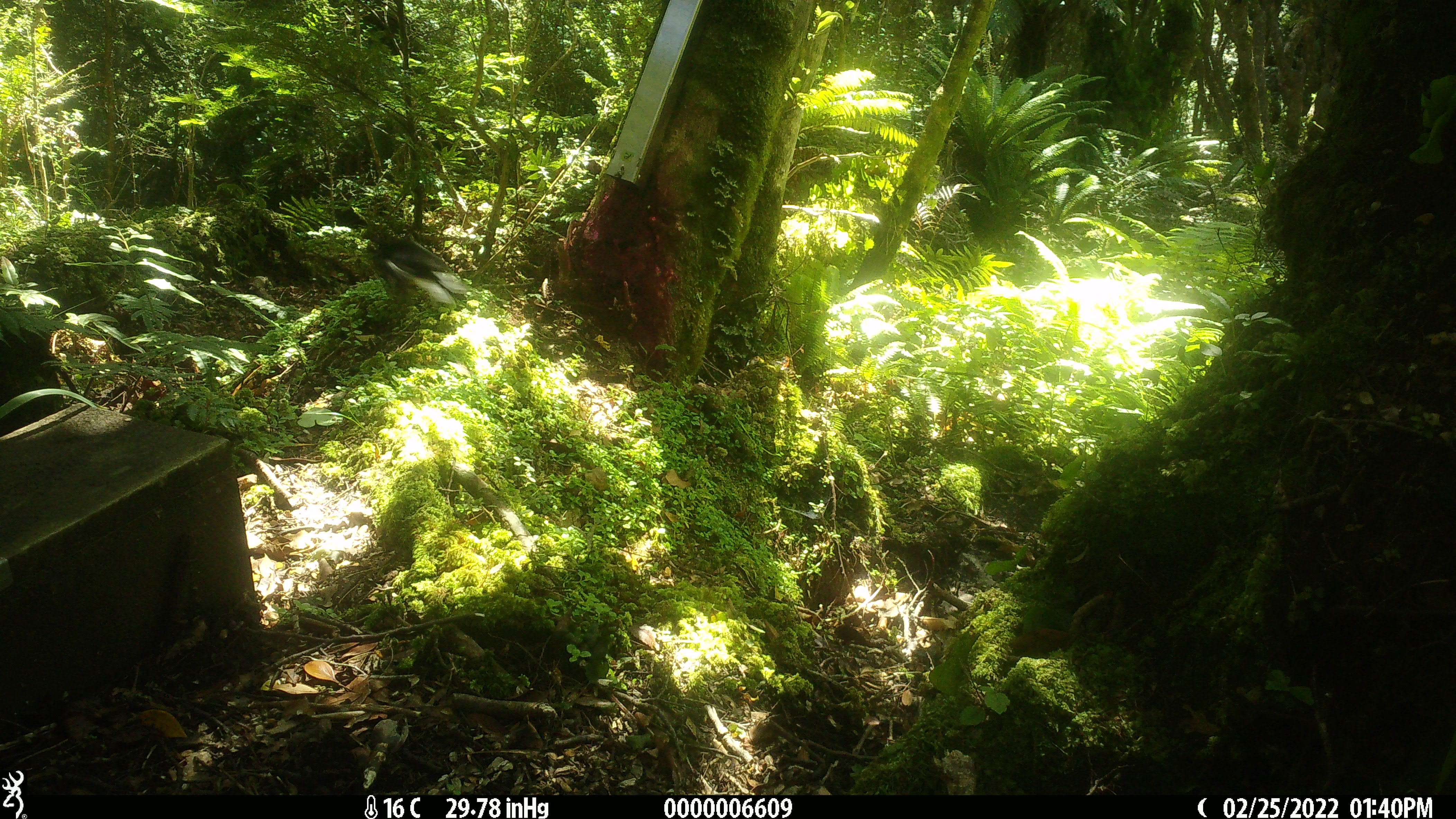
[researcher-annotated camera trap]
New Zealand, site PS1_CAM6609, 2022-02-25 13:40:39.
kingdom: Animalia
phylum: Chordata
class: Aves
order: Passeriformes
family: Petroicidae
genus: Petroica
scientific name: Petroica macrocephala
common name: tomtit